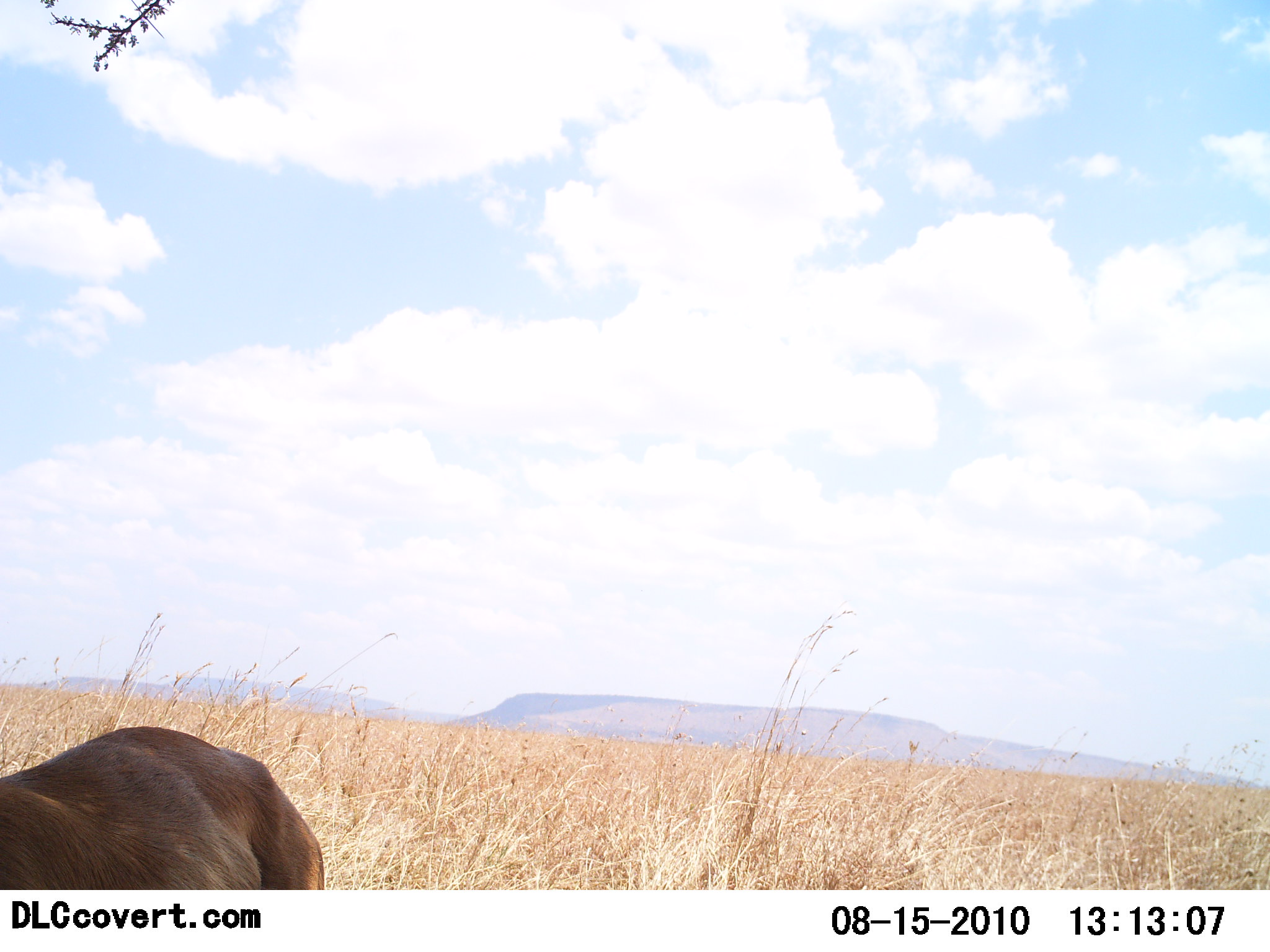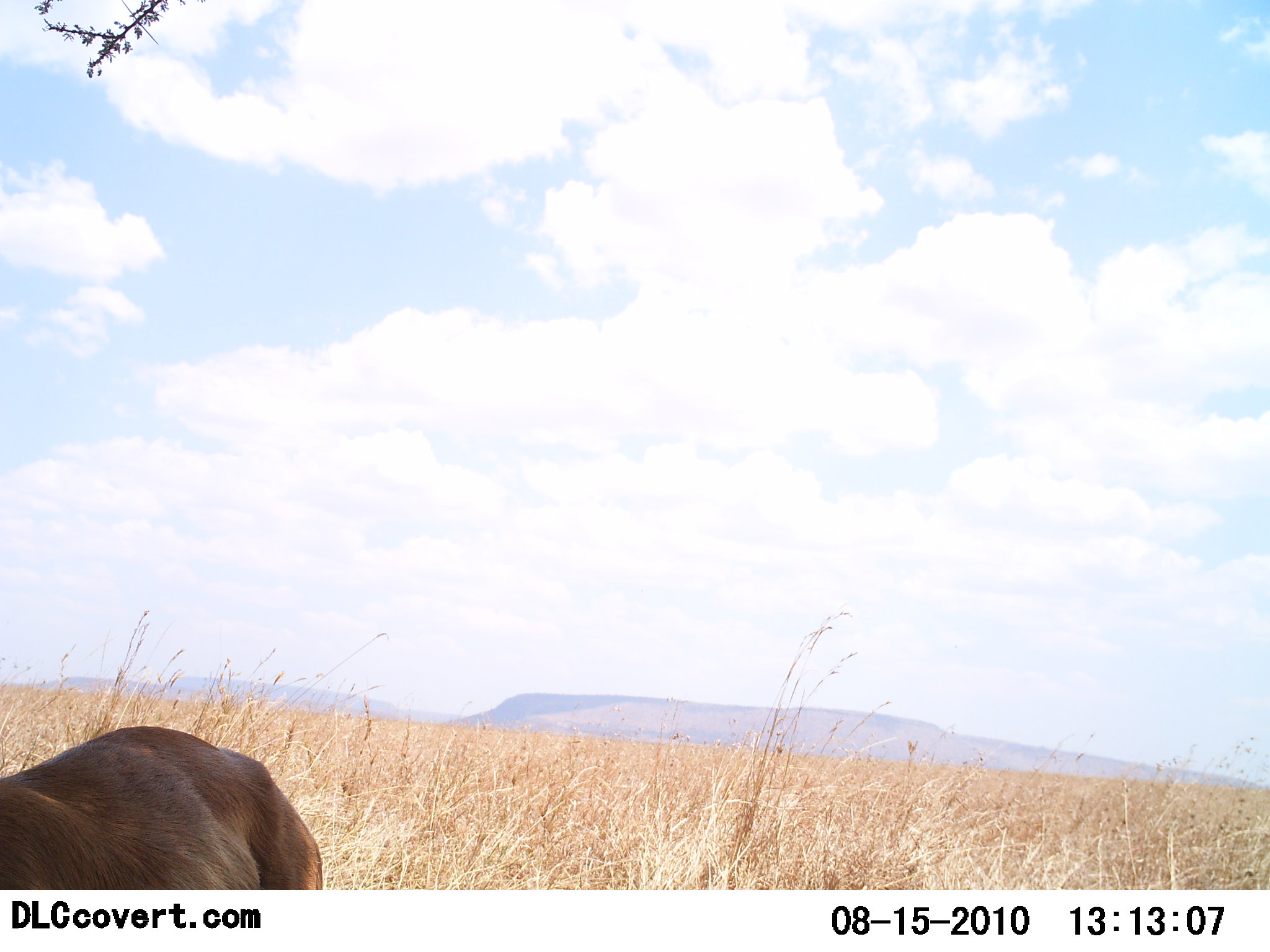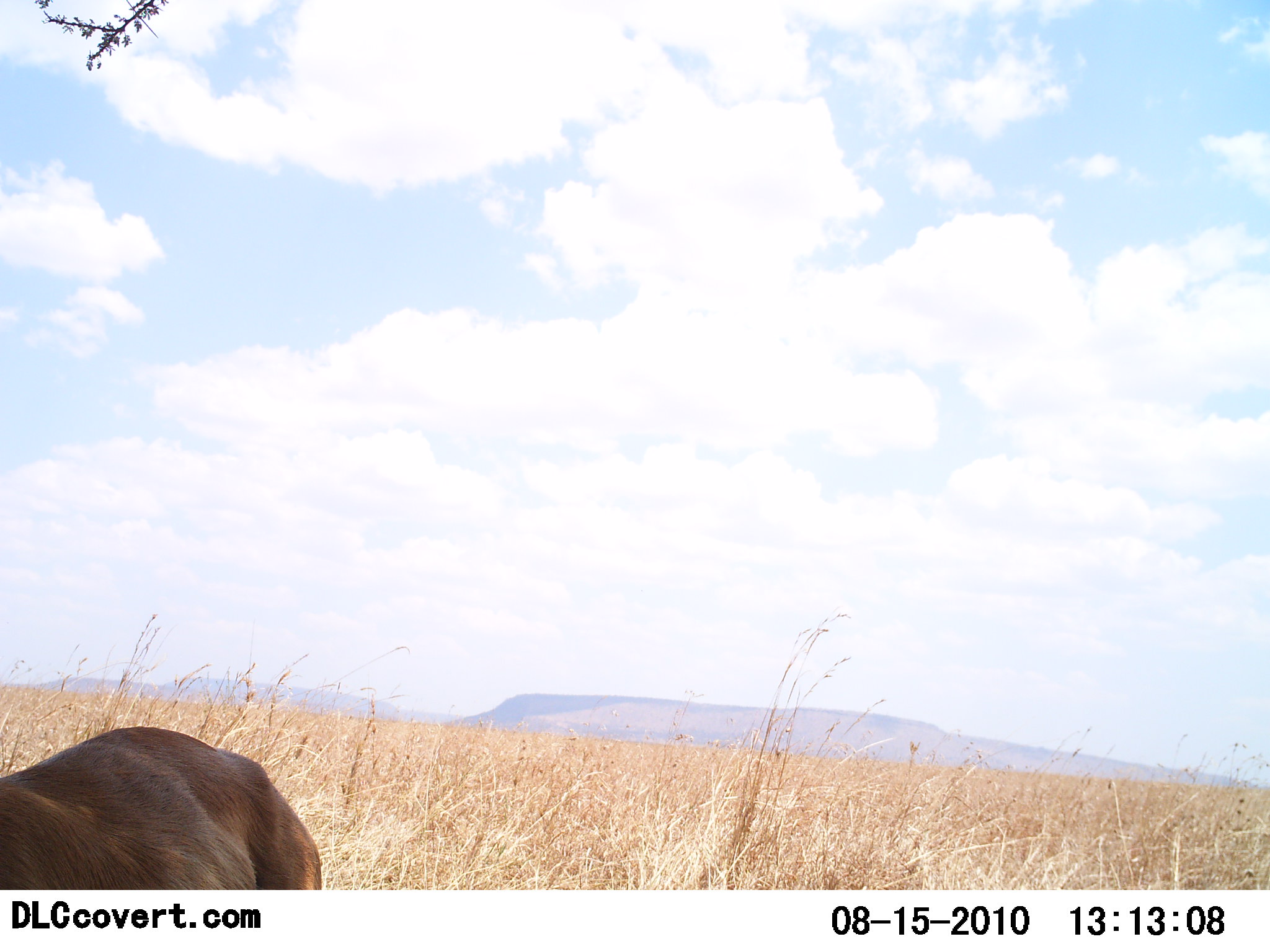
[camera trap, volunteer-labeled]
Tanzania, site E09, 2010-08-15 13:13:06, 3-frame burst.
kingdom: Animalia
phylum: Chordata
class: Mammalia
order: Carnivora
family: Felidae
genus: Panthera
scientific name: Panthera leo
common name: lion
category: lionfemale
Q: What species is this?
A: Lionfemale (lion) (Panthera leo).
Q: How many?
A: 1.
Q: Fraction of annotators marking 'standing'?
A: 100%.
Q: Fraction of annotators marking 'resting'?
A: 0%.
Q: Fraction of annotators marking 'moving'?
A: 0%.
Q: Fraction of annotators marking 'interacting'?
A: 0%.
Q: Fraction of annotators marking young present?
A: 0%.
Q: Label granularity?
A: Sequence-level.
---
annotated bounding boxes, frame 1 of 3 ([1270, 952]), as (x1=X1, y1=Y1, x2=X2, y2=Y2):
animal: (x1=0, y1=726, x2=324, y2=890)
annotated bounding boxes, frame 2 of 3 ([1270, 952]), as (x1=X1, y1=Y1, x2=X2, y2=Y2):
animal: (x1=0, y1=726, x2=324, y2=890)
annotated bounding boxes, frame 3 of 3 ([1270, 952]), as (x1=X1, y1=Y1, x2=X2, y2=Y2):
animal: (x1=0, y1=726, x2=323, y2=890)